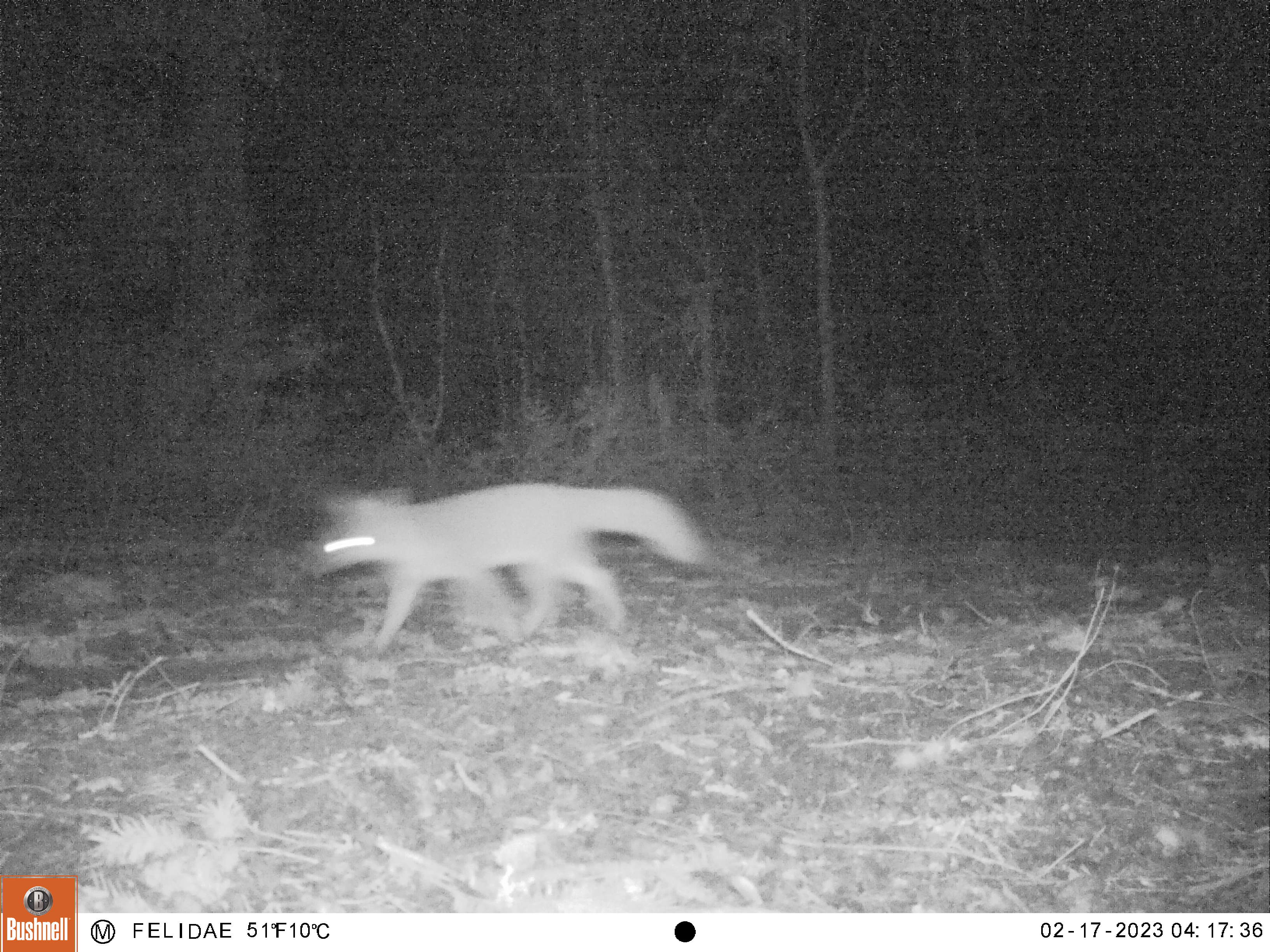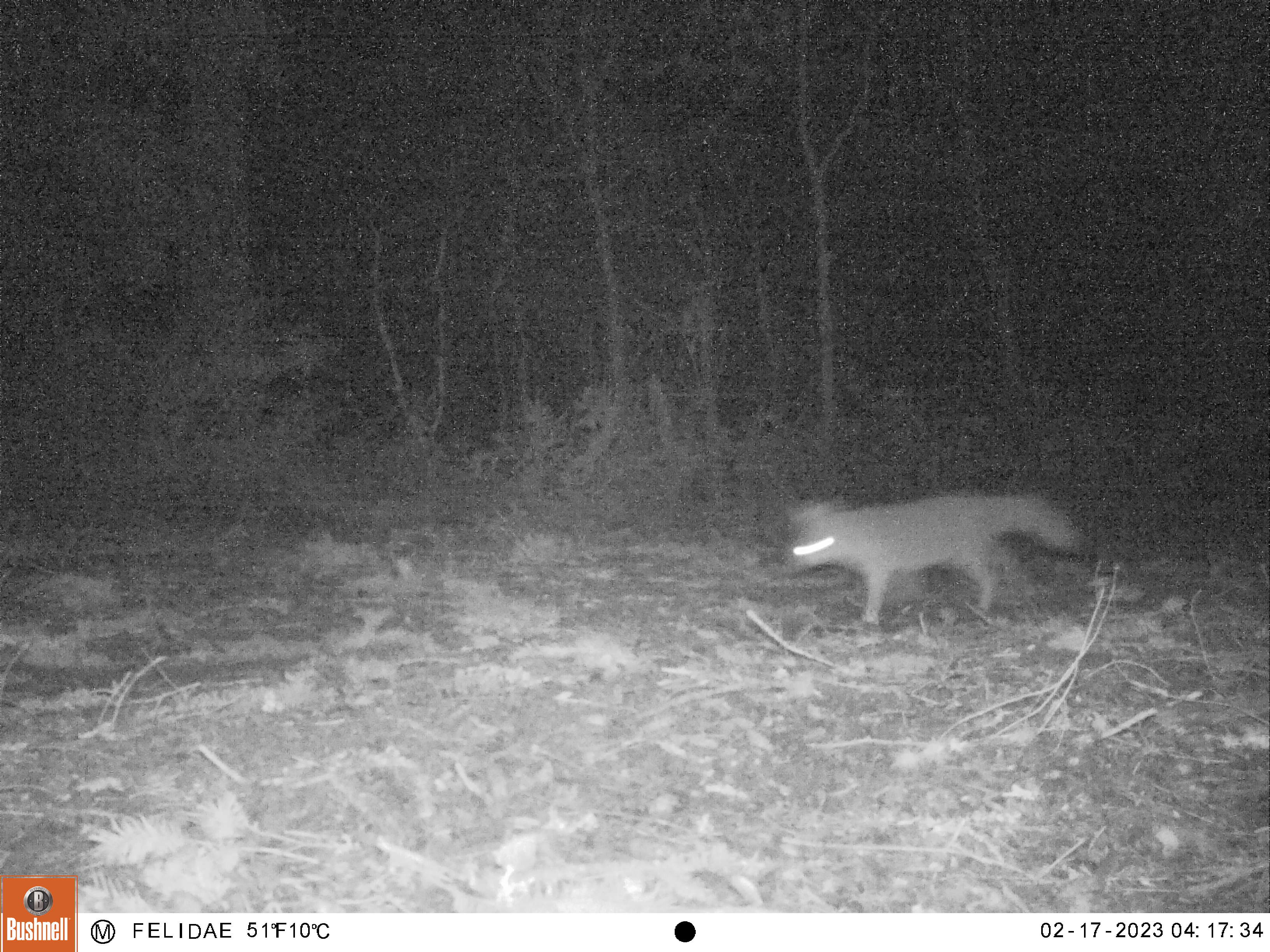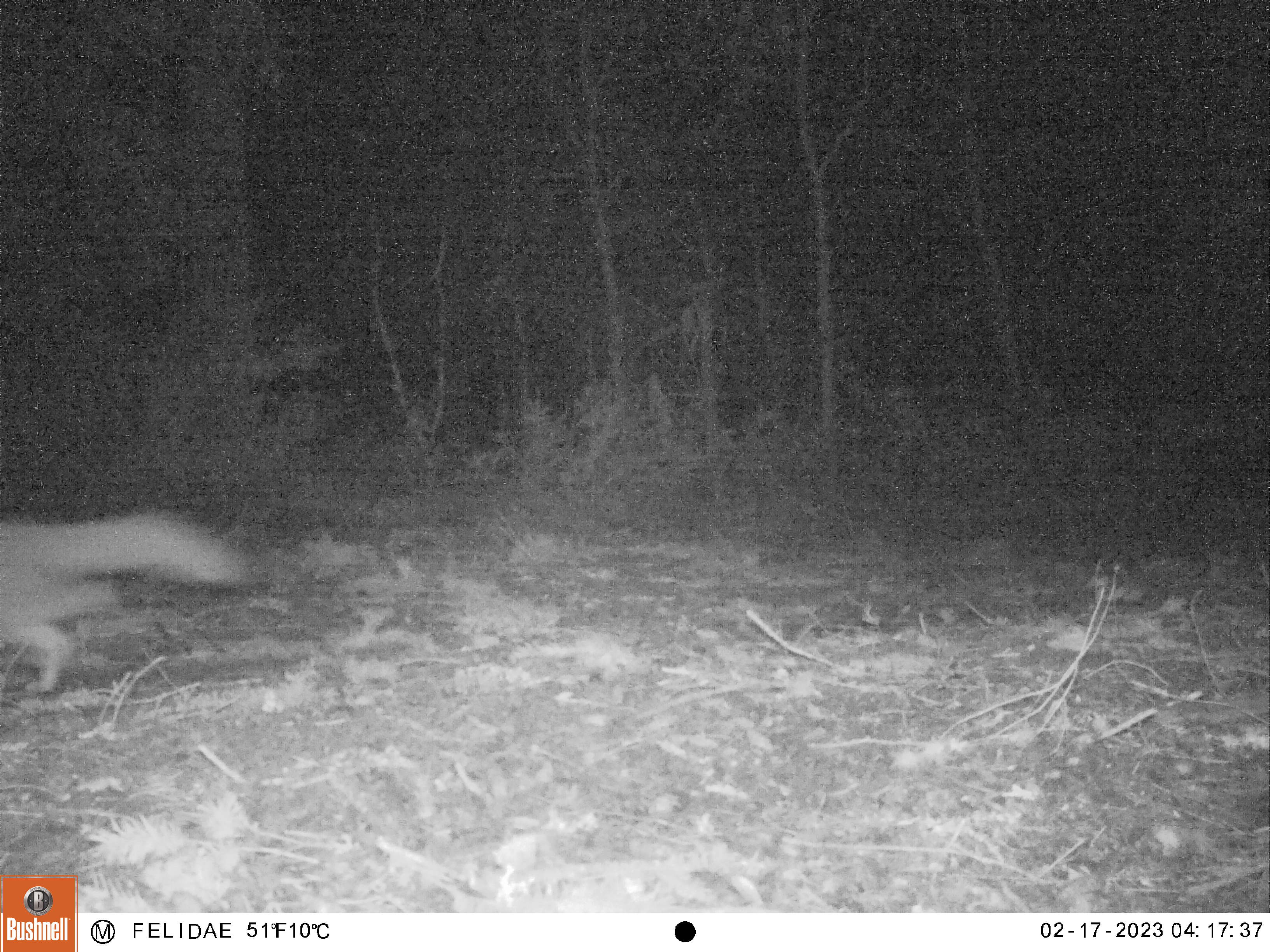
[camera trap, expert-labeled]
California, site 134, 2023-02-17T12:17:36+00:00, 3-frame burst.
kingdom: Animalia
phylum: Chordata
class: Mammalia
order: Carnivora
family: Canidae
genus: Urocyon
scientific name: Urocyon cinereoargenteus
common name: gray fox